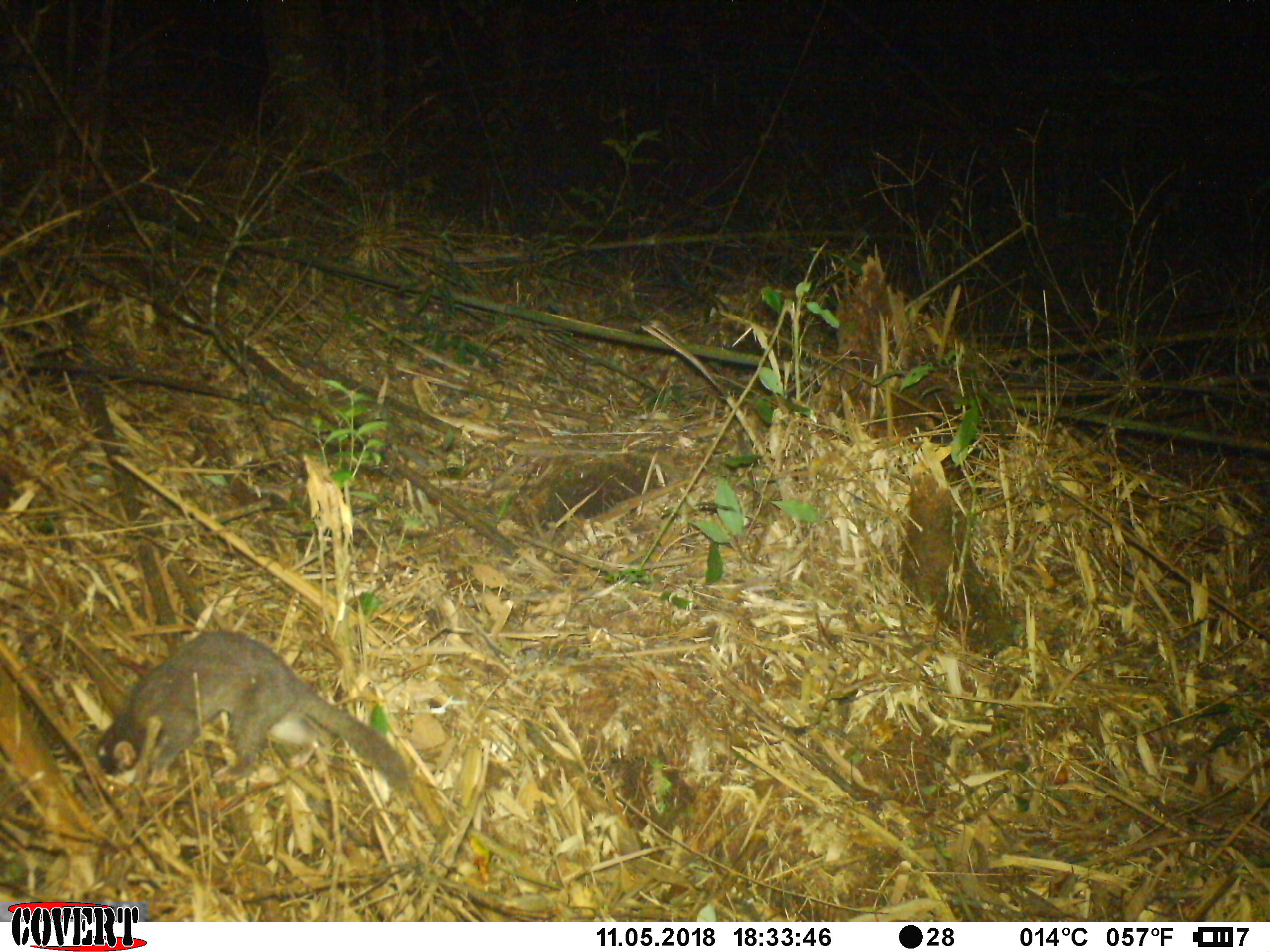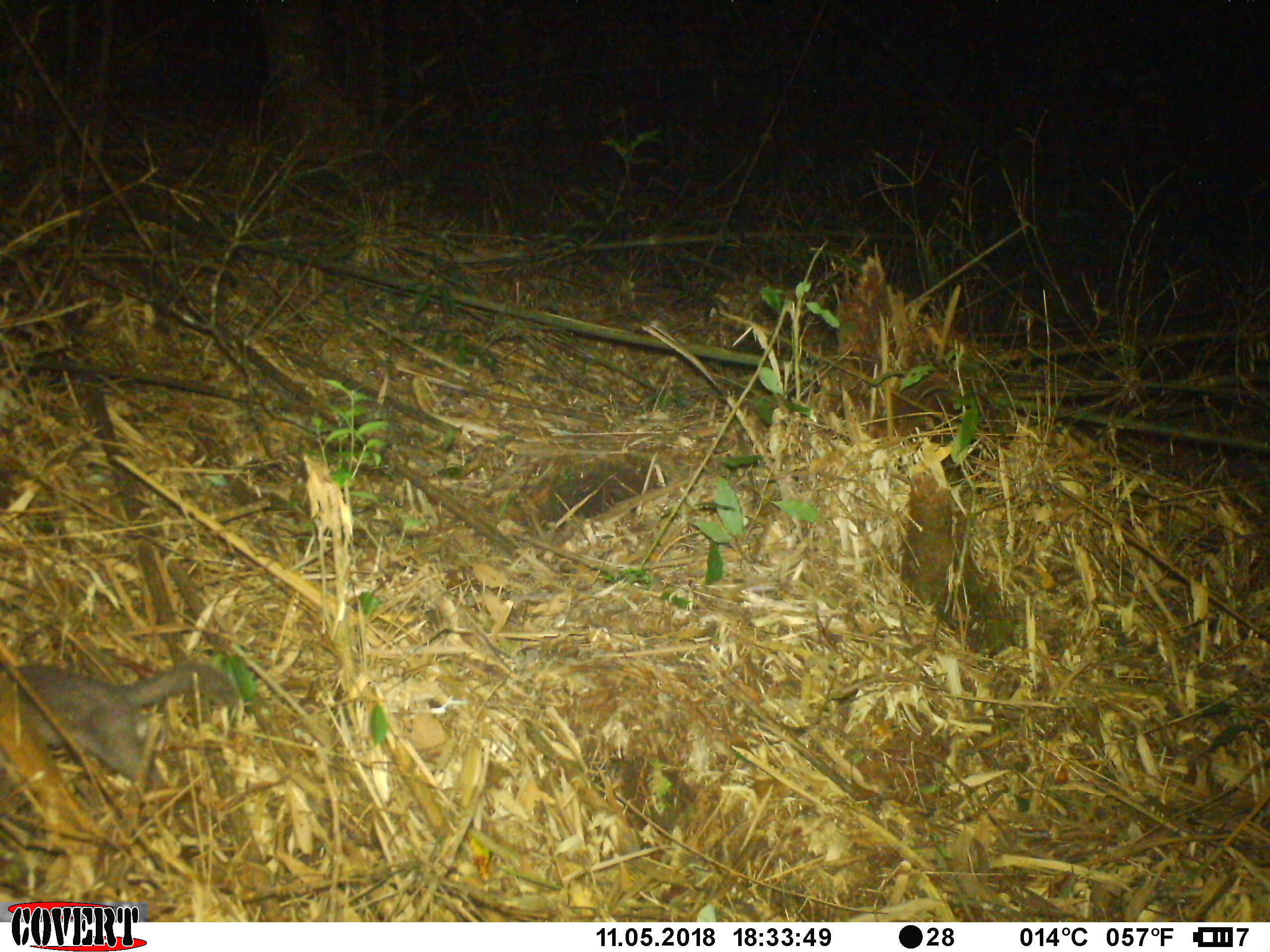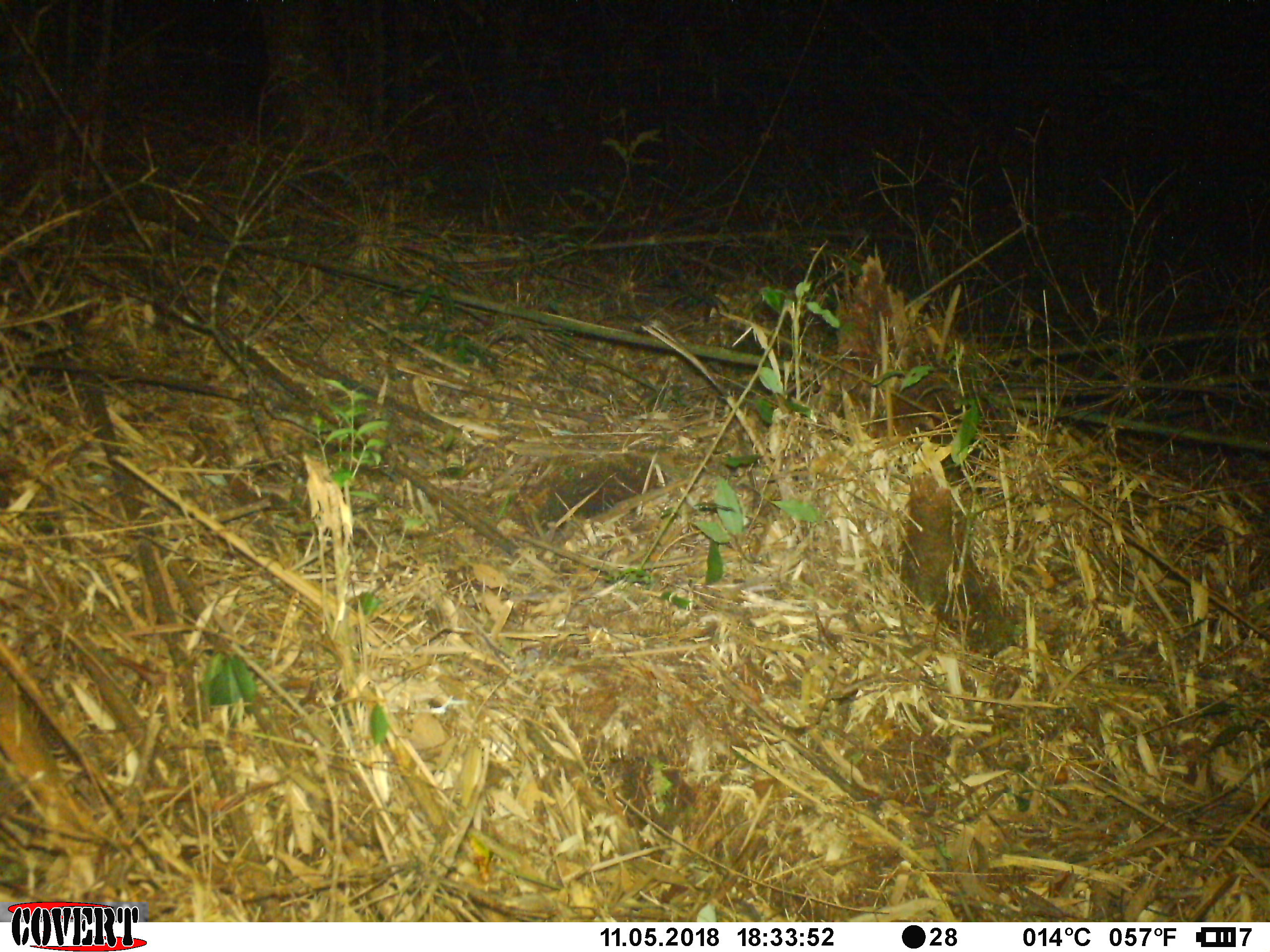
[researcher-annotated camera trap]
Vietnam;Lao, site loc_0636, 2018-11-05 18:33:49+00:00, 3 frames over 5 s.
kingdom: Animalia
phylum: Chordata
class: Mammalia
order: Carnivora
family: Mustelidae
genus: Melogale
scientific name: Melogale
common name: ferret badger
Ferret badger (Melogale). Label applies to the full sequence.